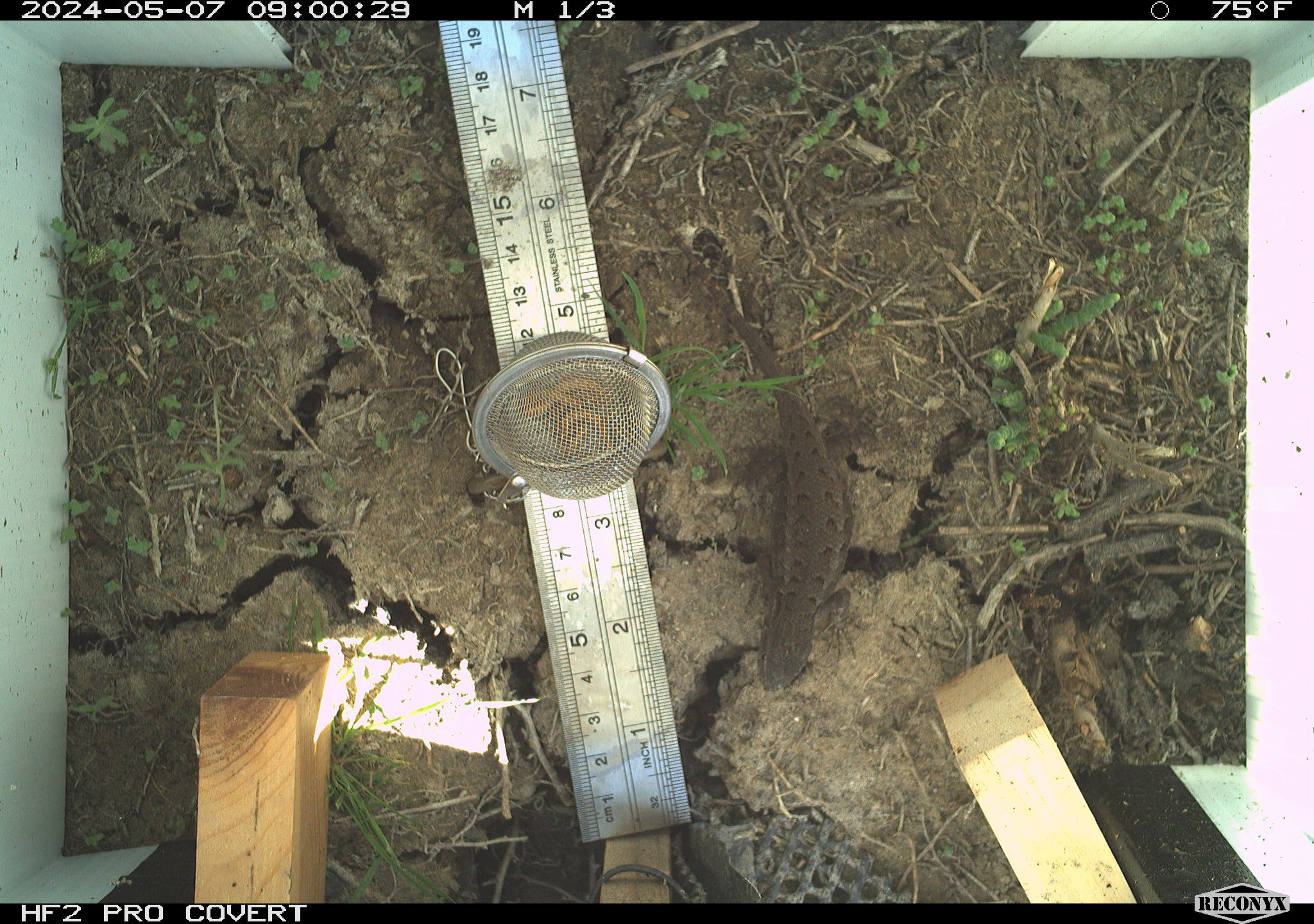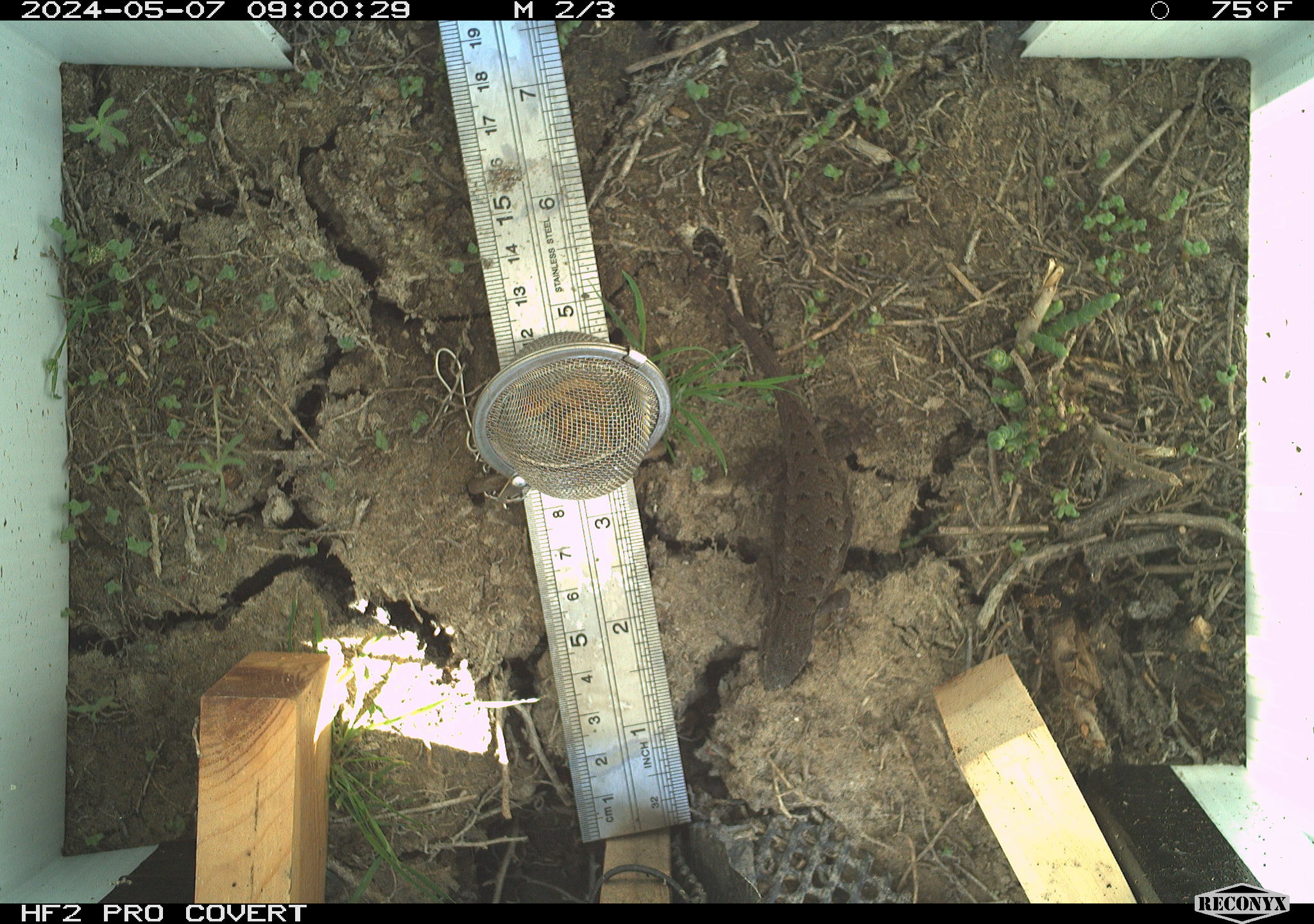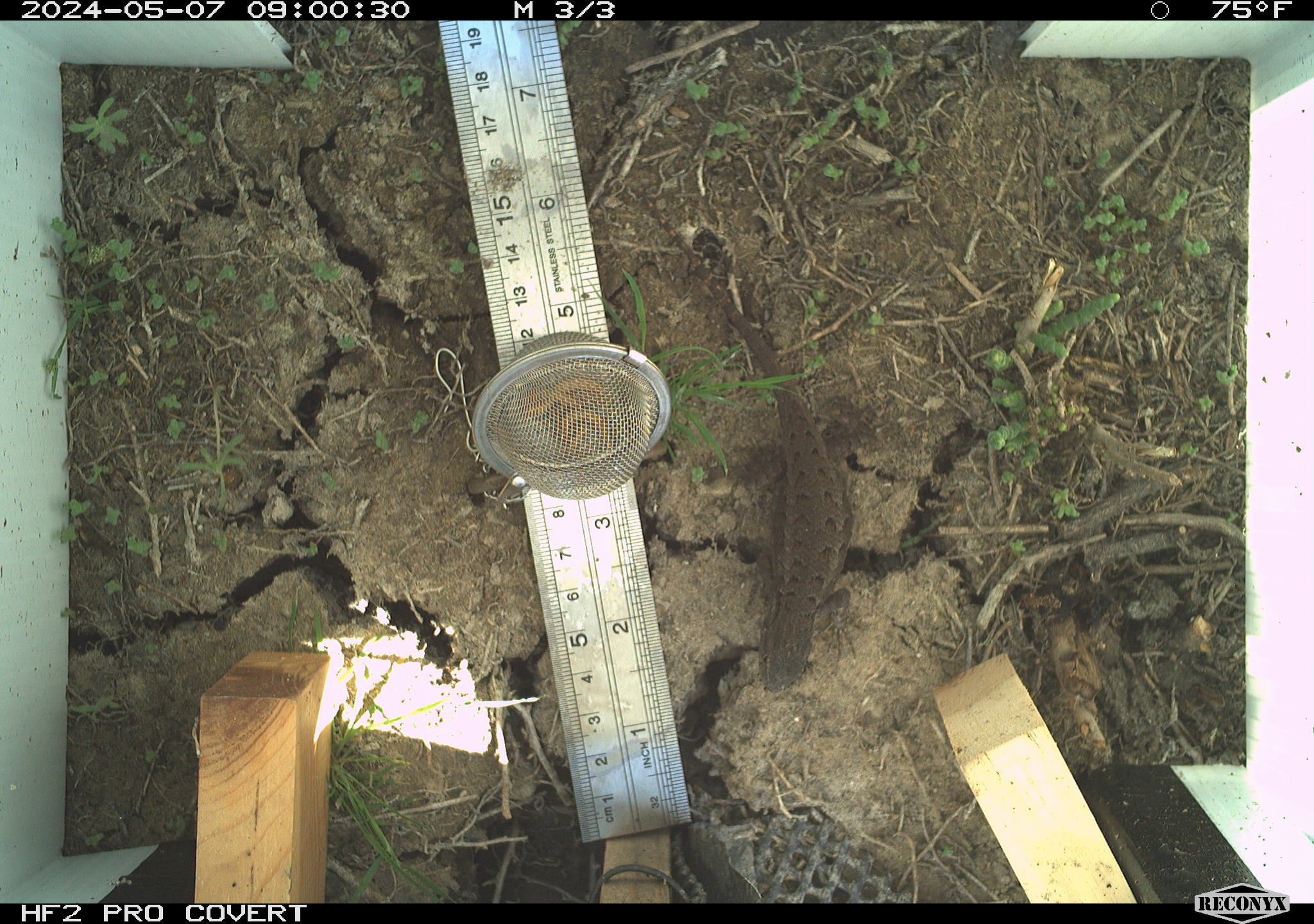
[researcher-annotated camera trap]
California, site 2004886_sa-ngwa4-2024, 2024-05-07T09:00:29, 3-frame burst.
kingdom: Animalia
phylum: Chordata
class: Reptilia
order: Squamata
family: Phrynosomatidae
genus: Sceloporus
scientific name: Sceloporus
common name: spiny lizards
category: sceloporus species